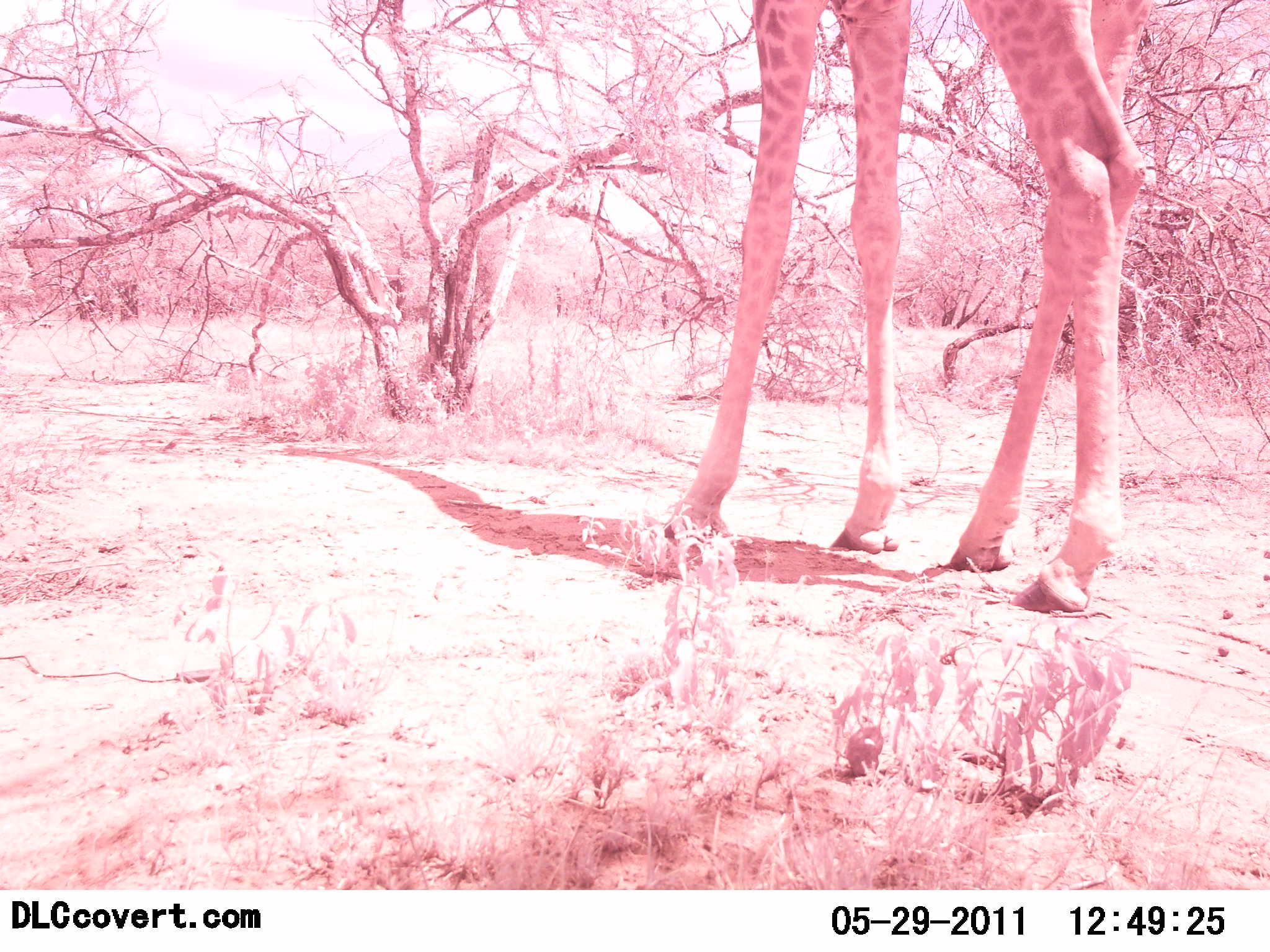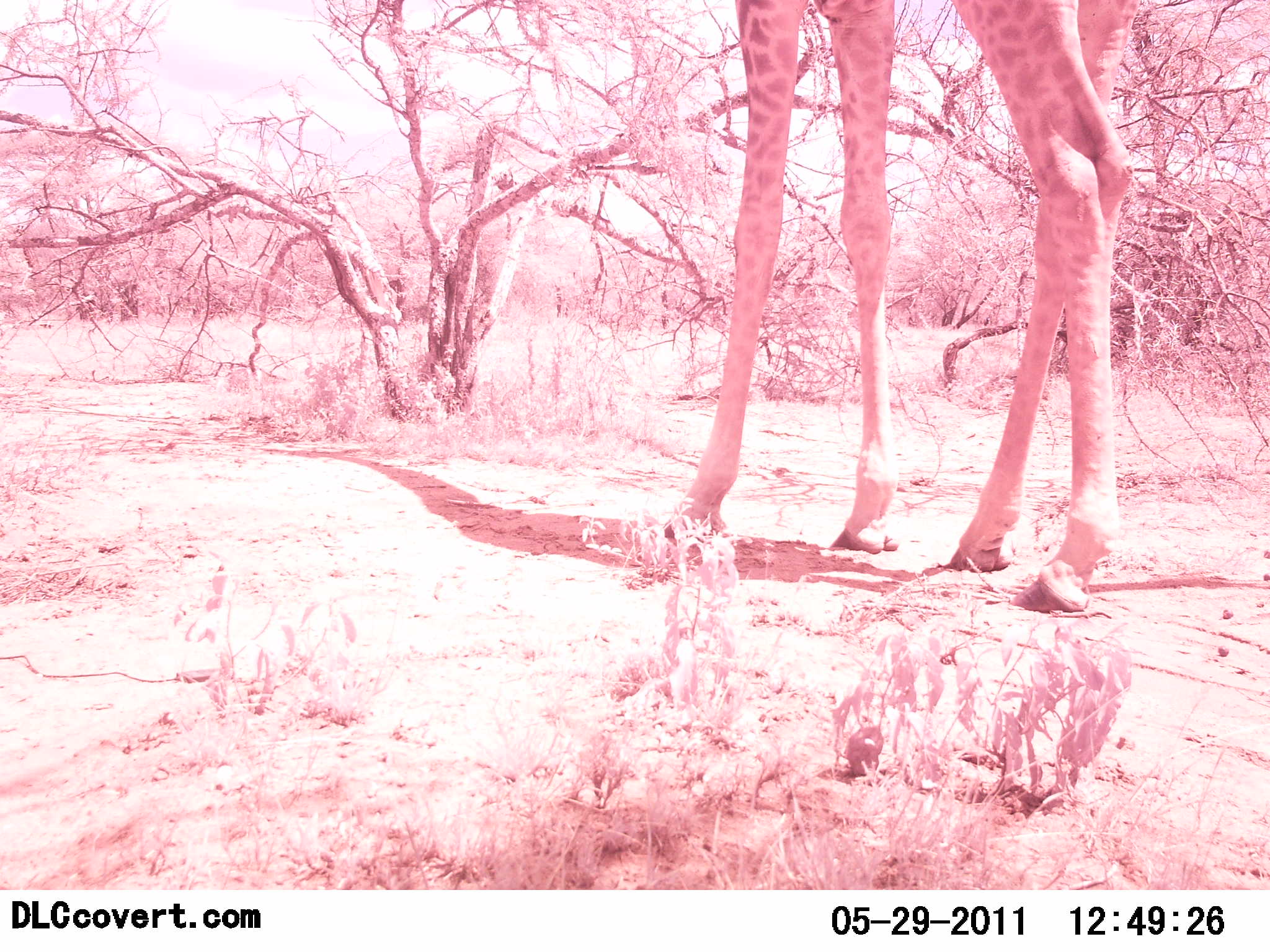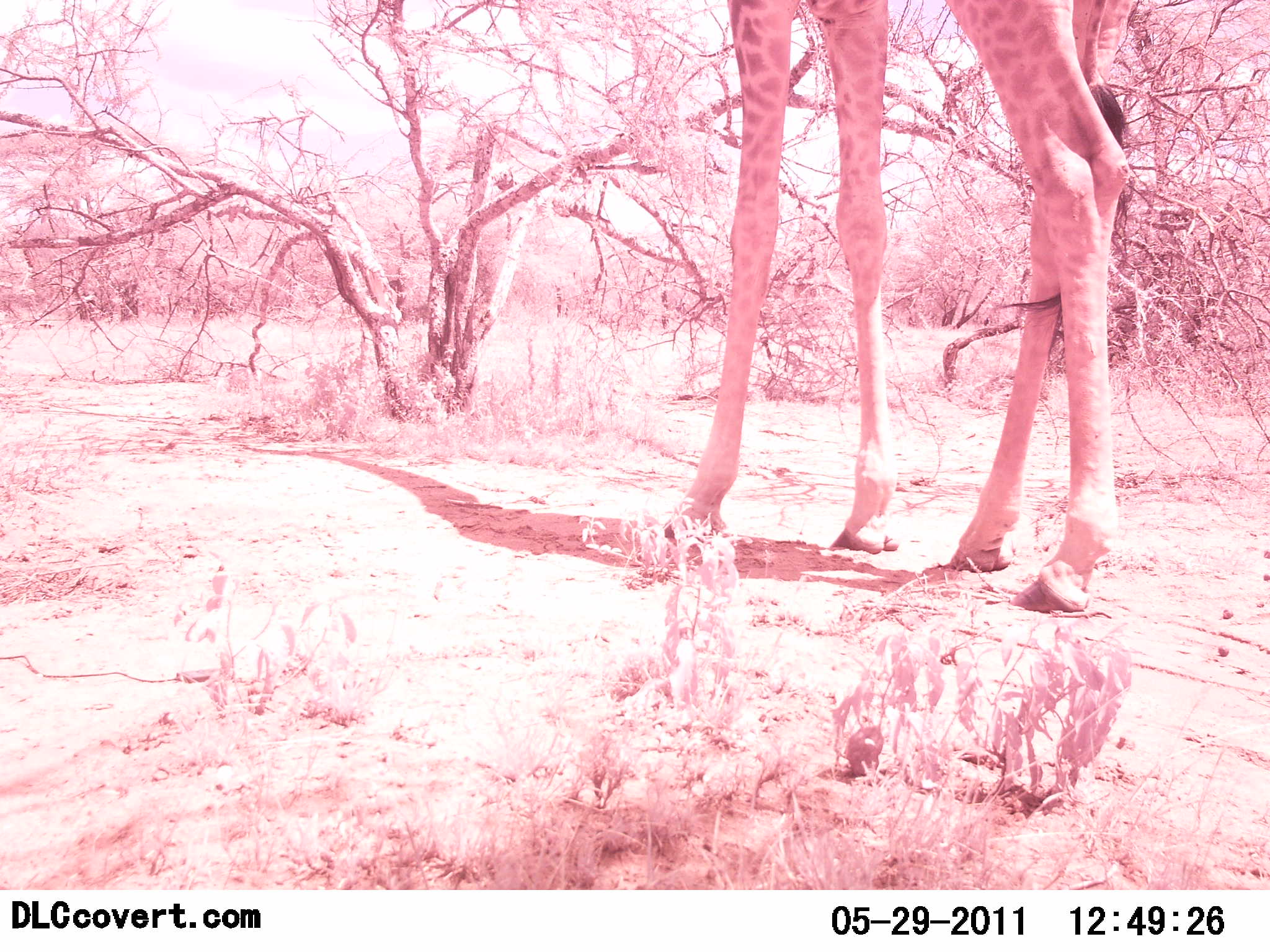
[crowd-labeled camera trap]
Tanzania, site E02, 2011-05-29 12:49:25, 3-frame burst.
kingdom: Animalia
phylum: Chordata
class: Mammalia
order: Artiodactyla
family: Giraffidae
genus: Giraffa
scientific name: Giraffa camelopardalis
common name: giraffe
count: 1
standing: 91%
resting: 0%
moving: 0%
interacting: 0%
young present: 0%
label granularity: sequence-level